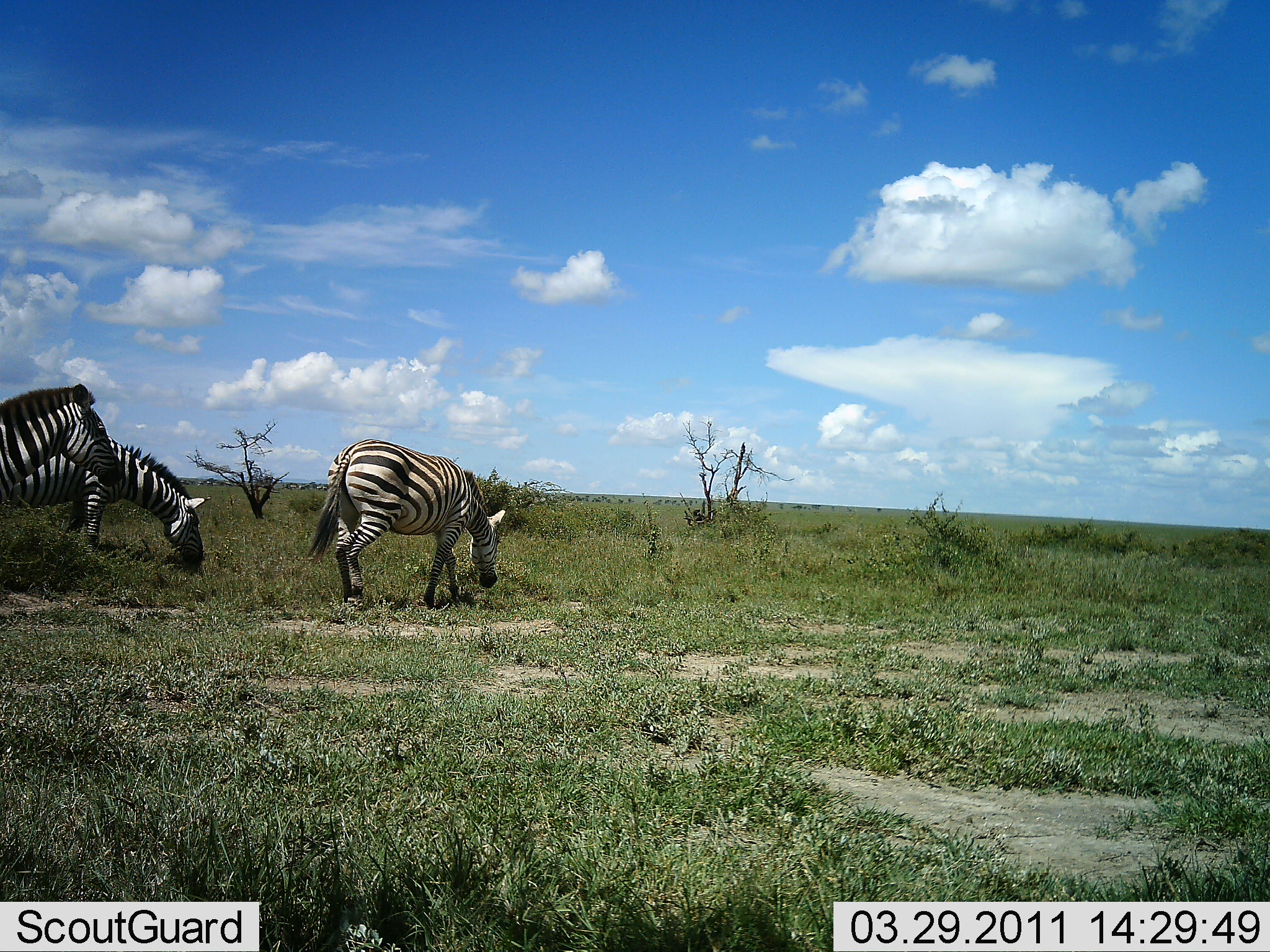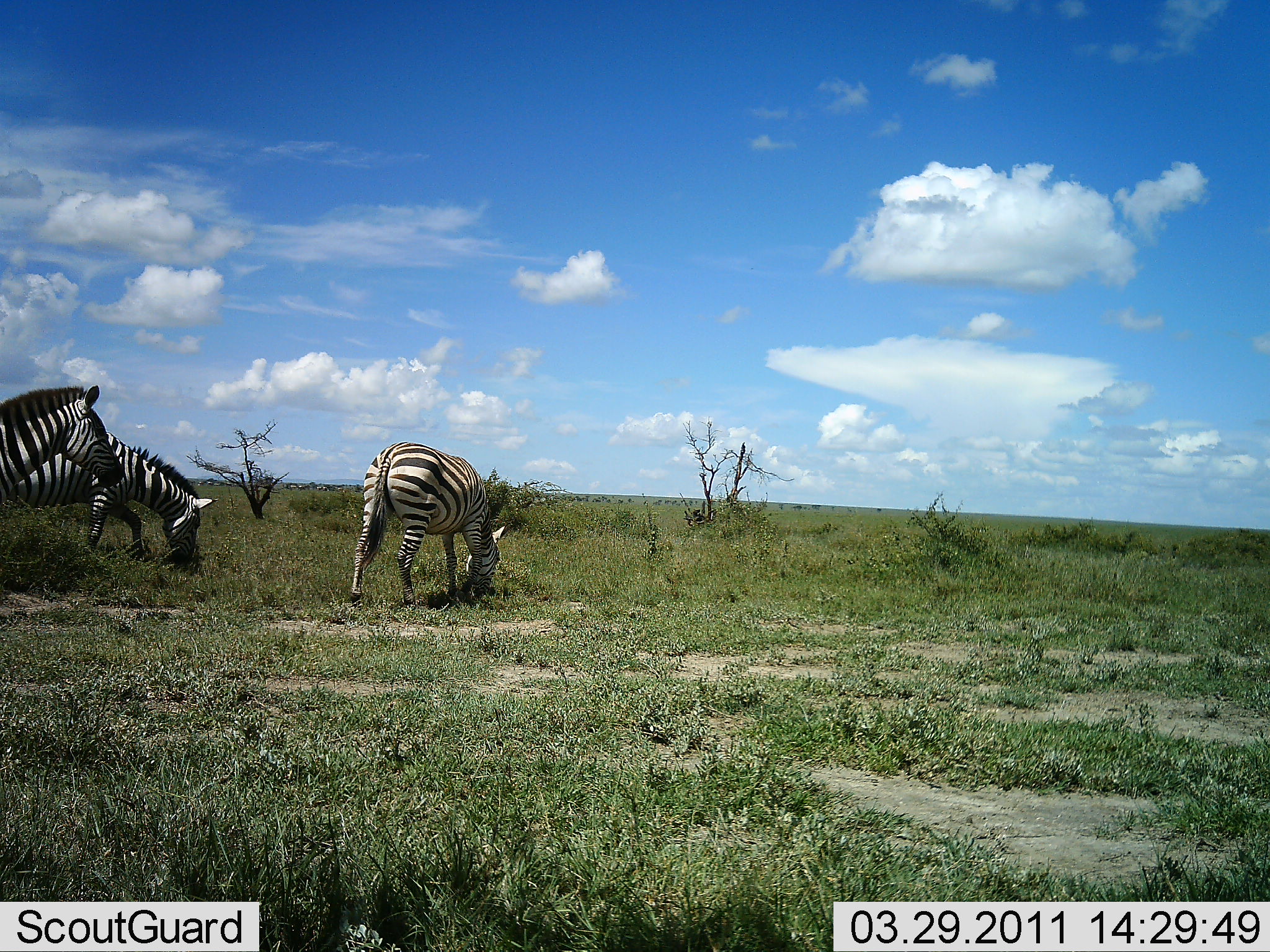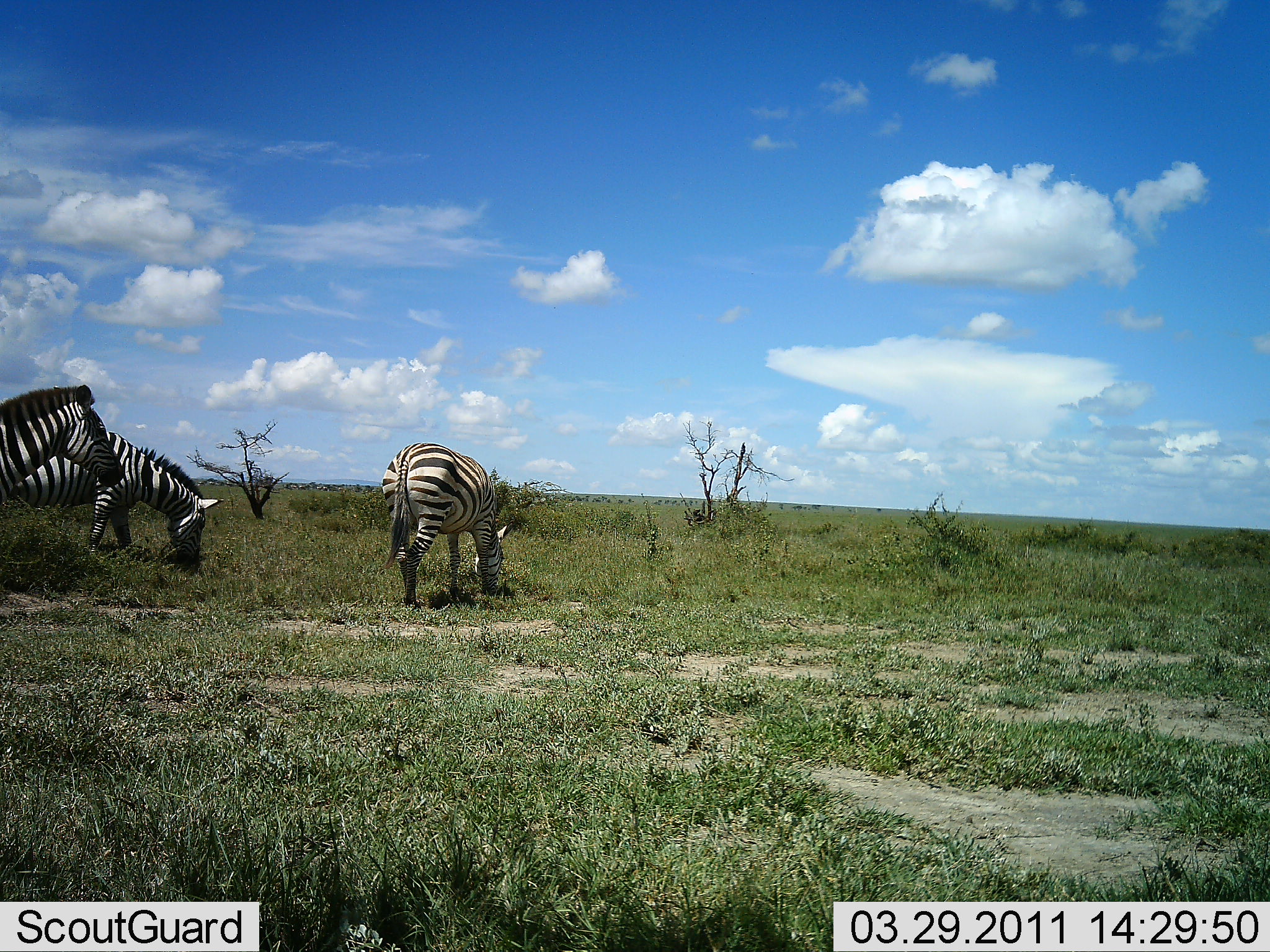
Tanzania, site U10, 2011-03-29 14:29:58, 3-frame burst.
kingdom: Animalia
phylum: Chordata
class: Mammalia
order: Perissodactyla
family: Equidae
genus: Equus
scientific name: Equus quagga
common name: plains zebra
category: zebra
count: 3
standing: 36%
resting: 0%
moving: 21%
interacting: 0%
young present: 0%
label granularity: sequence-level